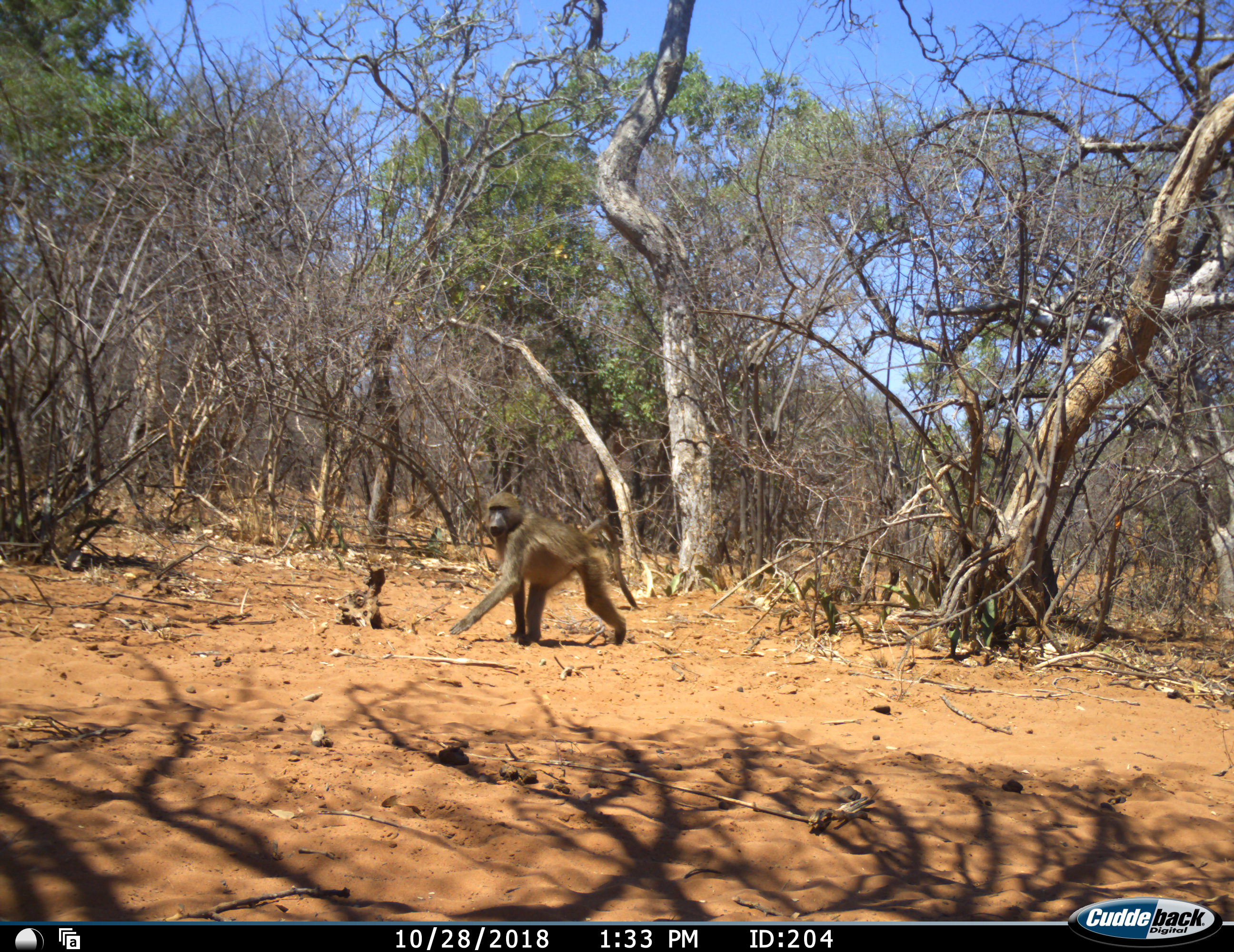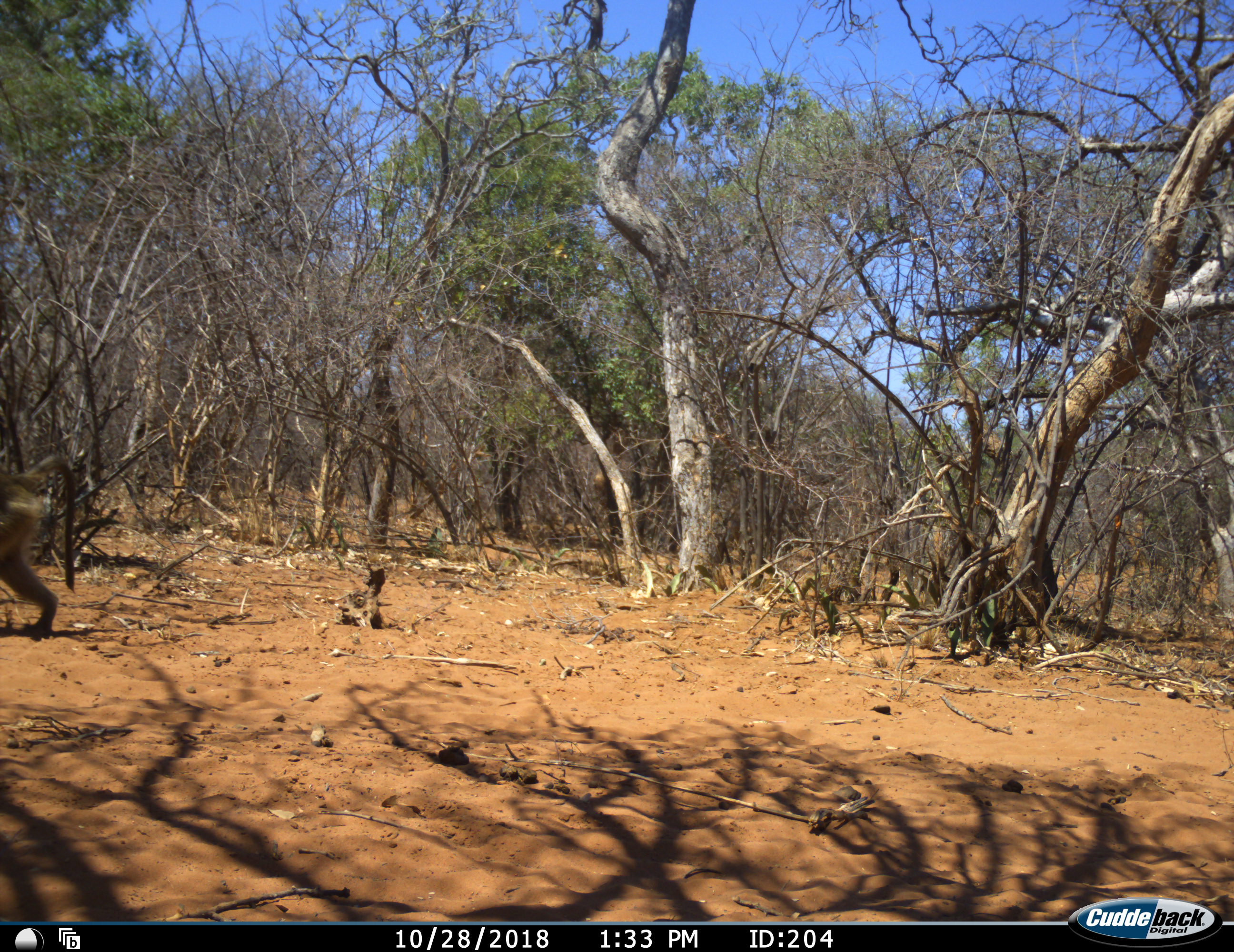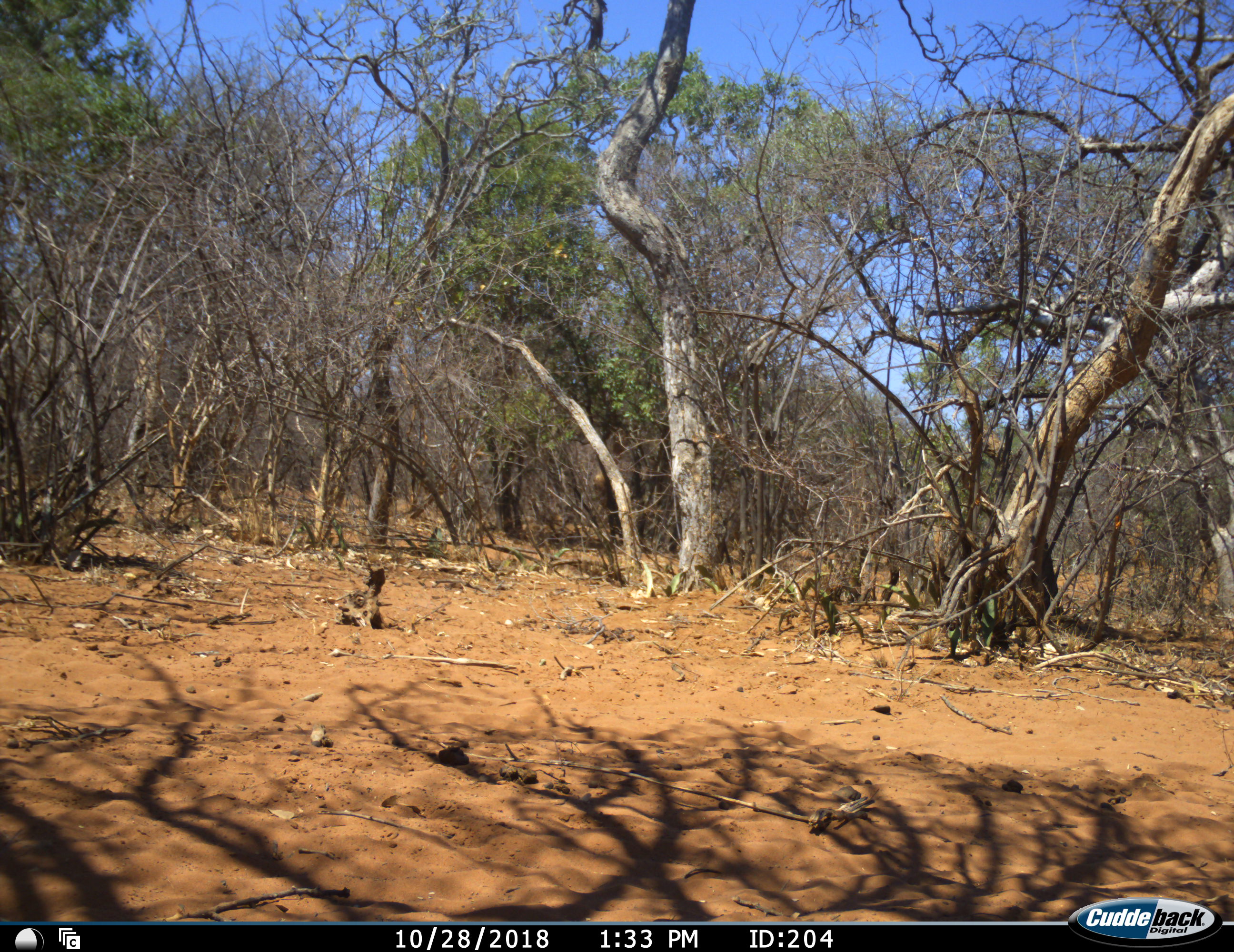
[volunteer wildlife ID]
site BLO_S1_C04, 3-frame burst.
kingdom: Animalia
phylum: Chordata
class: Mammalia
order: Primates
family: Cercopithecidae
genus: Papio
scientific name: Papio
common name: baboon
Baboon (Papio), count 1. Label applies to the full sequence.